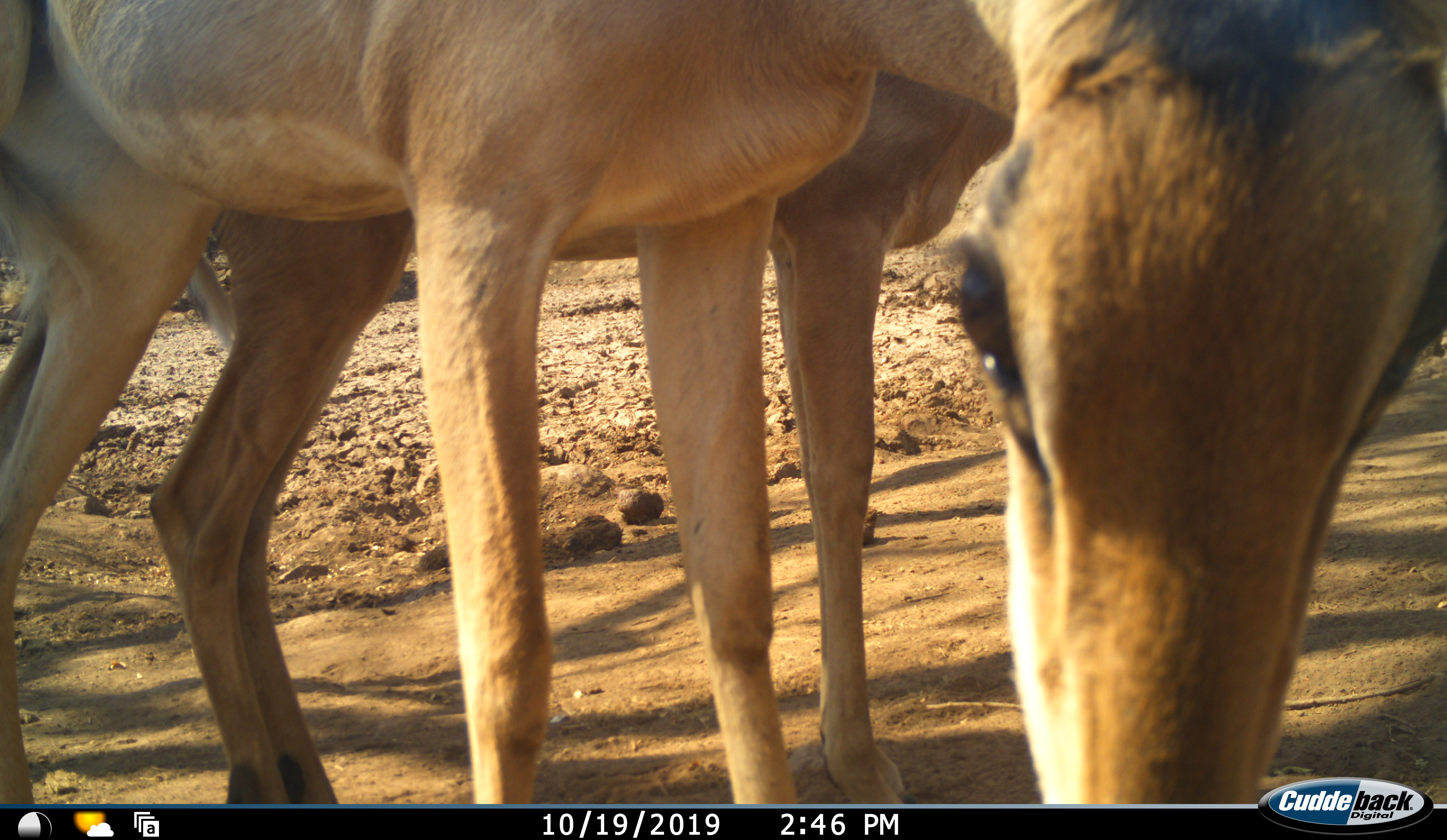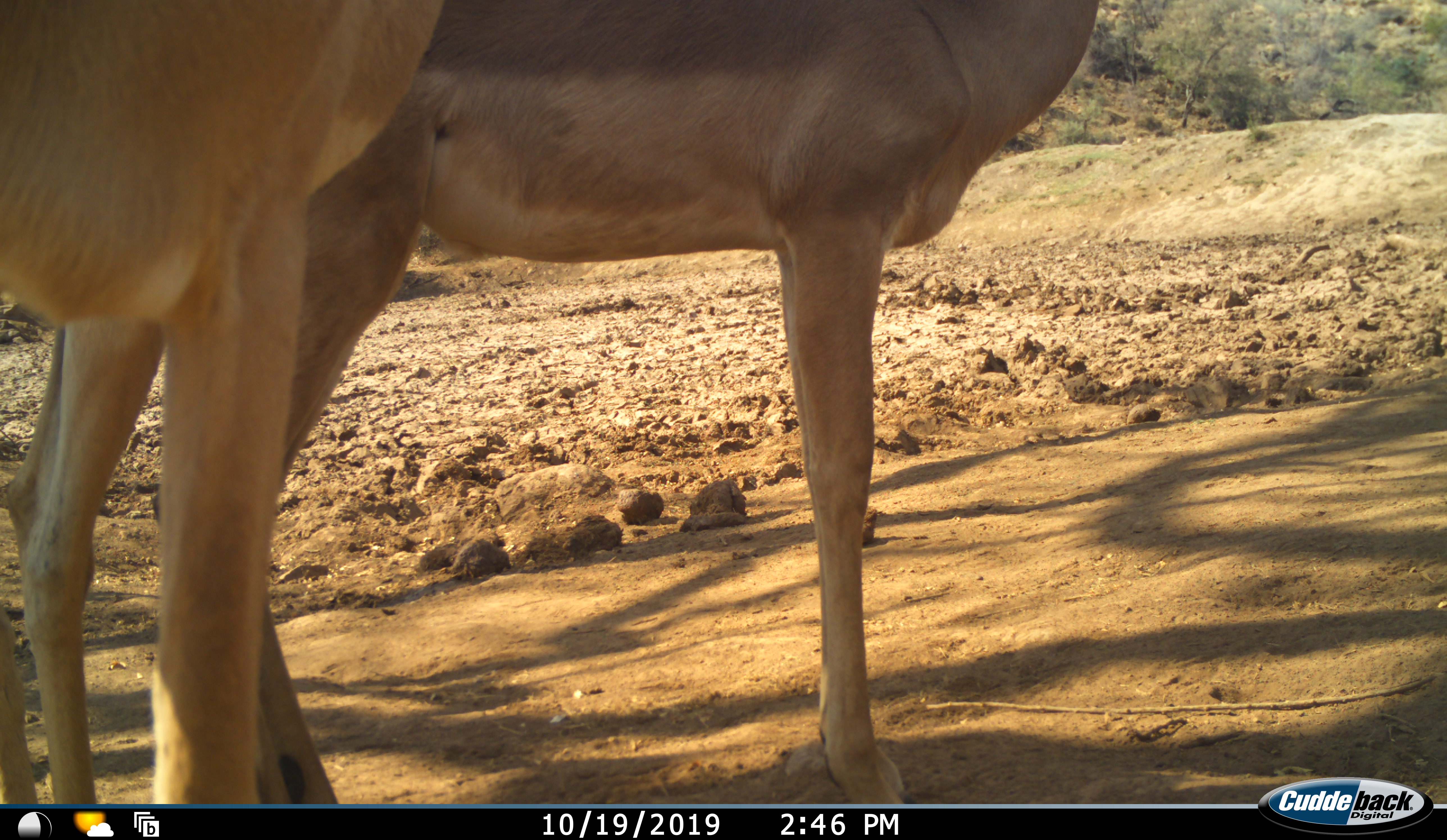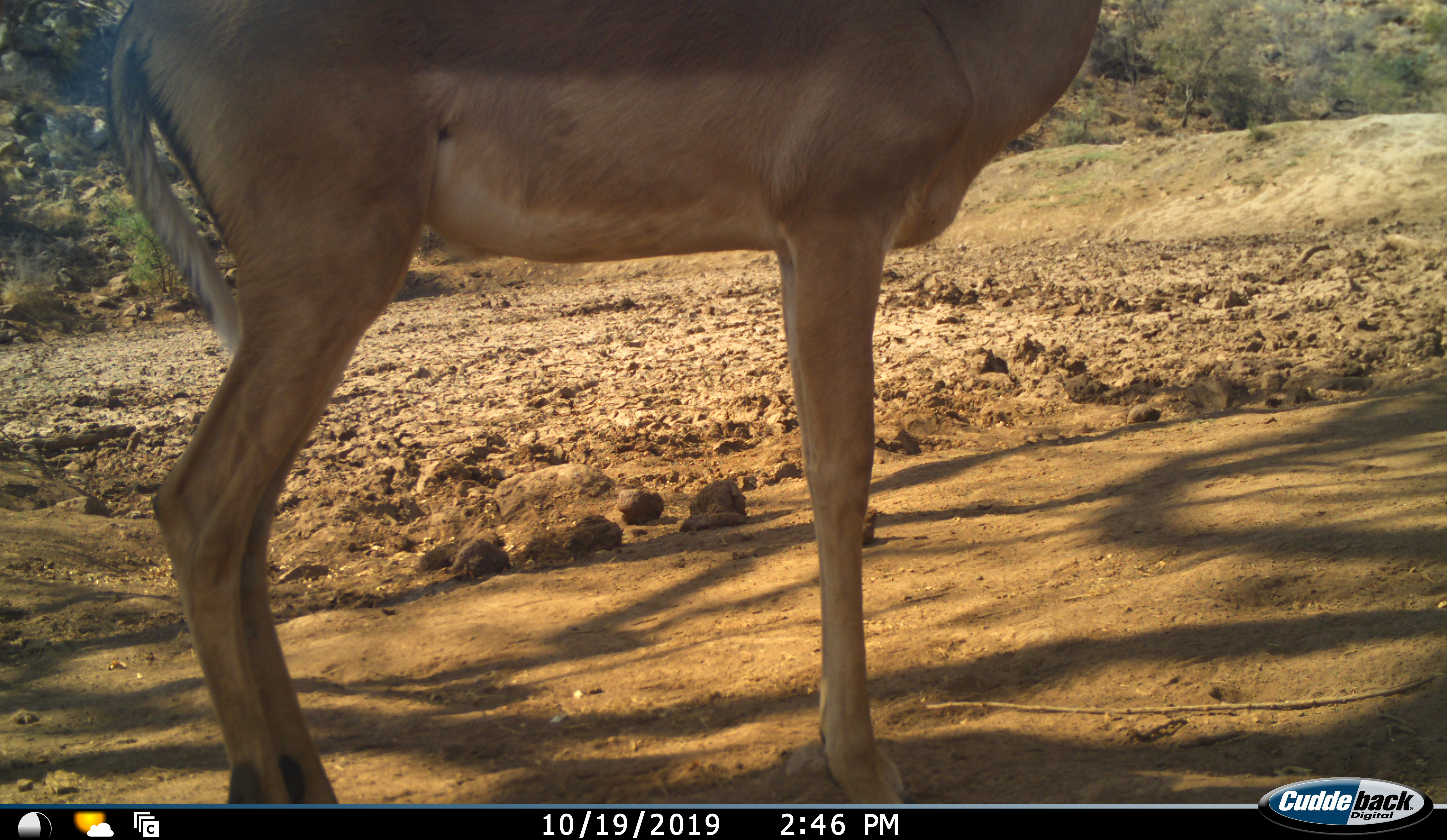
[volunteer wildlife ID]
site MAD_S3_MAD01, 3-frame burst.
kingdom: Animalia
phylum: Chordata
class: Mammalia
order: Artiodactyla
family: Bovidae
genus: Aepyceros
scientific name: Aepyceros melampus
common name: impala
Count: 2.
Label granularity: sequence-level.